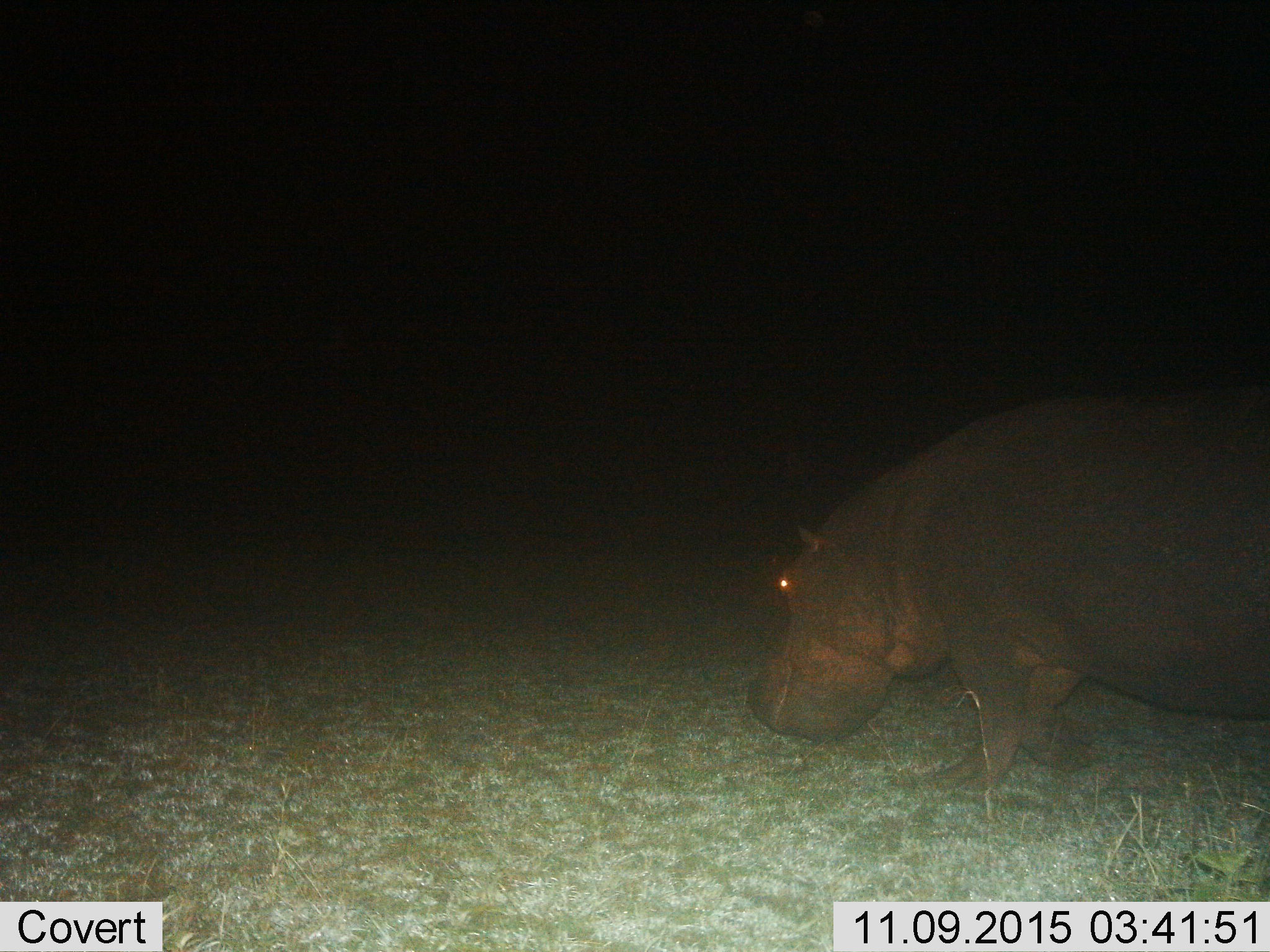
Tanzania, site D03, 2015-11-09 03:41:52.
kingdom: Animalia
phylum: Chordata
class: Mammalia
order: Artiodactyla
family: Hippopotamidae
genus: Hippopotamus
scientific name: Hippopotamus amphibius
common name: hippopotamus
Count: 1.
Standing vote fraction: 50%.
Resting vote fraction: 0%.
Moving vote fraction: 44%.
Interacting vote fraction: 0%.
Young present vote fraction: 0%.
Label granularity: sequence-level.